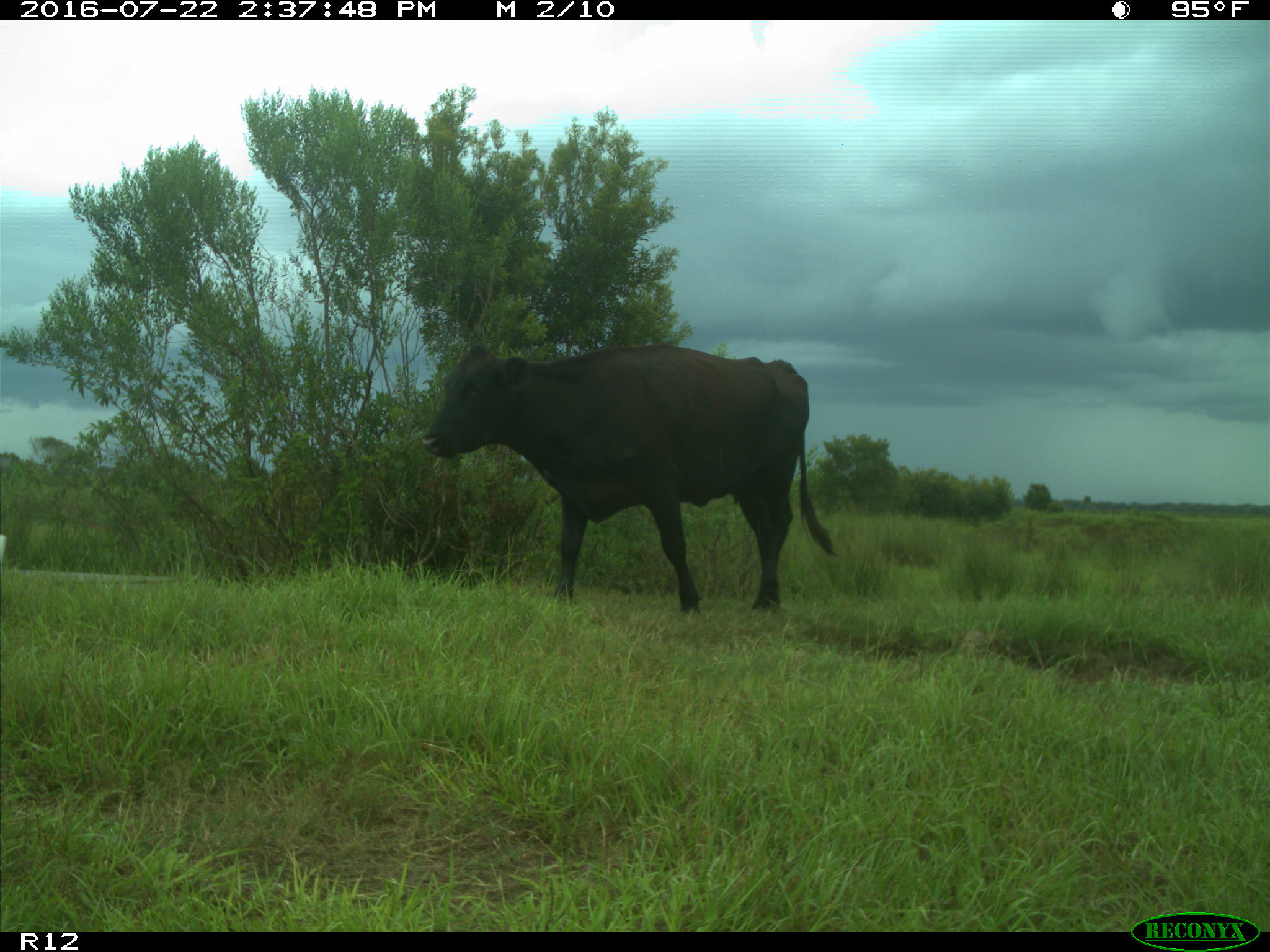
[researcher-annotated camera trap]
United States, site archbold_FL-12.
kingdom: Animalia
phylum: Chordata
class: Mammalia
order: Artiodactyla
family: Bovidae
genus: Bos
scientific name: Bos taurus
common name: domestic cow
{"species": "Bos taurus (domestic cow)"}